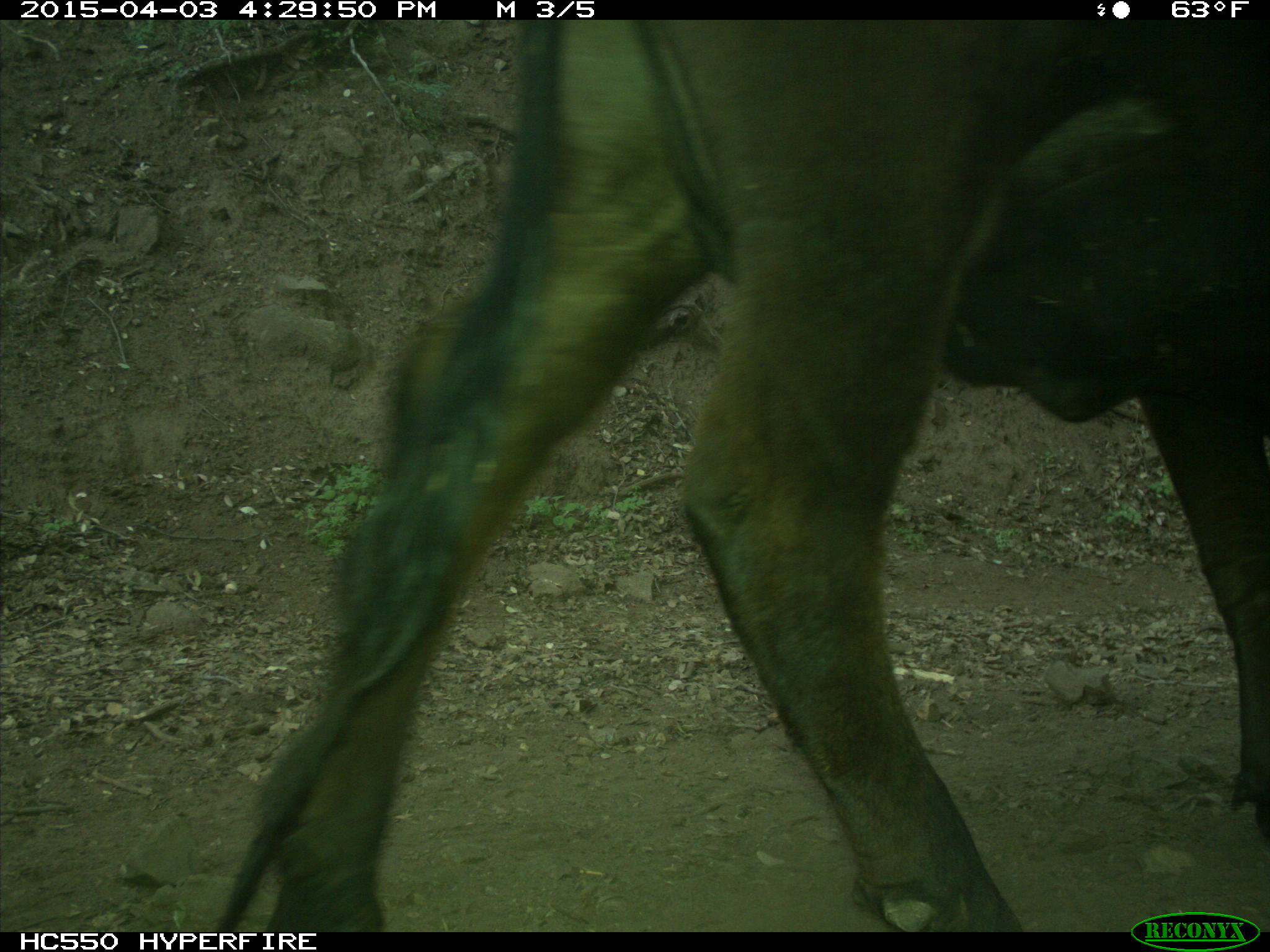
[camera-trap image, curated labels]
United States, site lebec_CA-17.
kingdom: Animalia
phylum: Chordata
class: Mammalia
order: Artiodactyla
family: Bovidae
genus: Bos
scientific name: Bos taurus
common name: domestic cow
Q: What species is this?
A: Bos taurus (domestic cow).